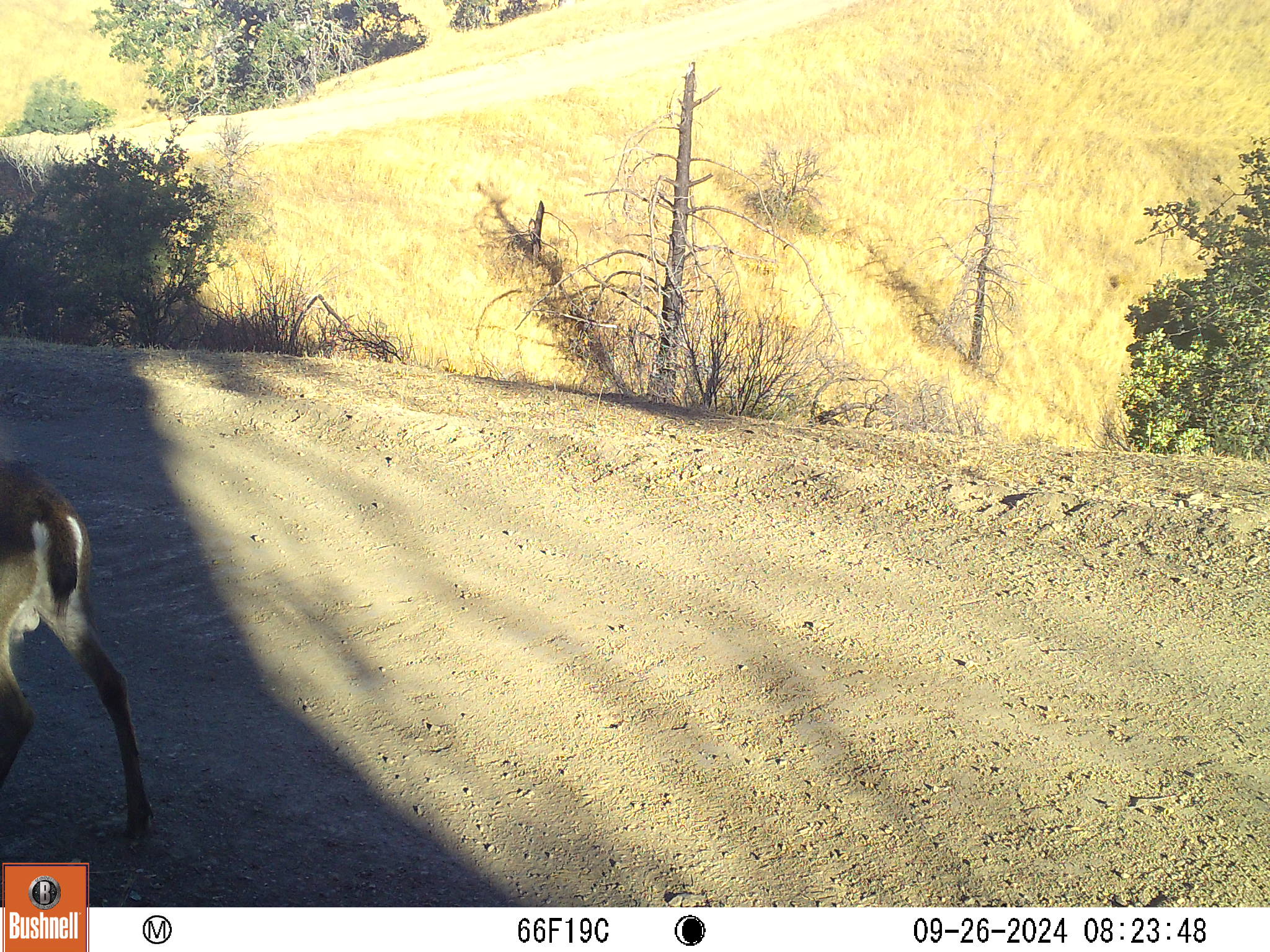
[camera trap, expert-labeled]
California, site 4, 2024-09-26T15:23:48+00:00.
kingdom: Animalia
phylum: Chordata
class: Mammalia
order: Artiodactyla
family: Cervidae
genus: Odocoileus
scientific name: Odocoileus hemionus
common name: mule deer